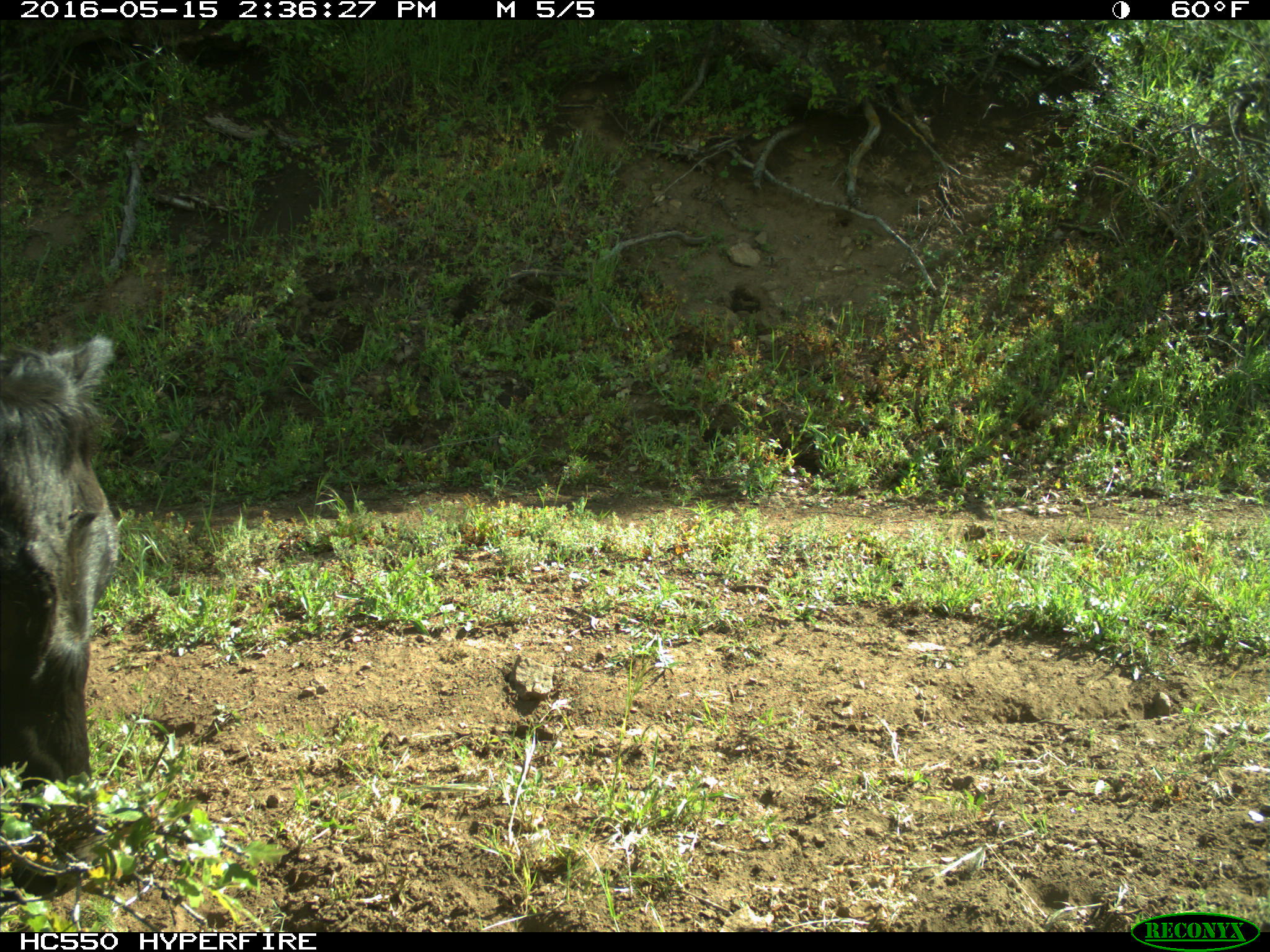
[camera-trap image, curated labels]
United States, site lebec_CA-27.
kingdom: Animalia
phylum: Chordata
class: Mammalia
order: Artiodactyla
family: Bovidae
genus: Bos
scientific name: Bos taurus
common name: domestic cow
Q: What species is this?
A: Bos taurus (domestic cow).